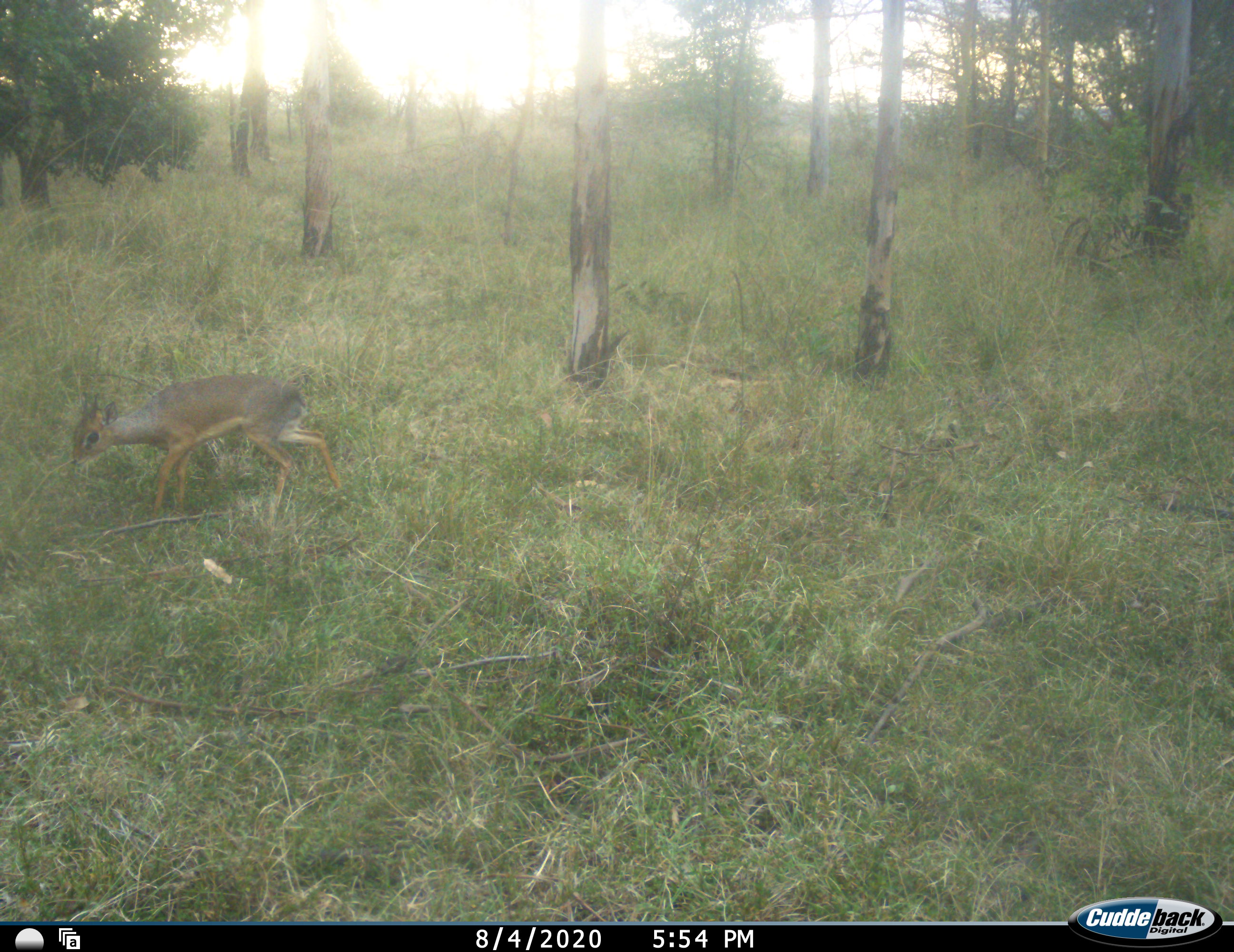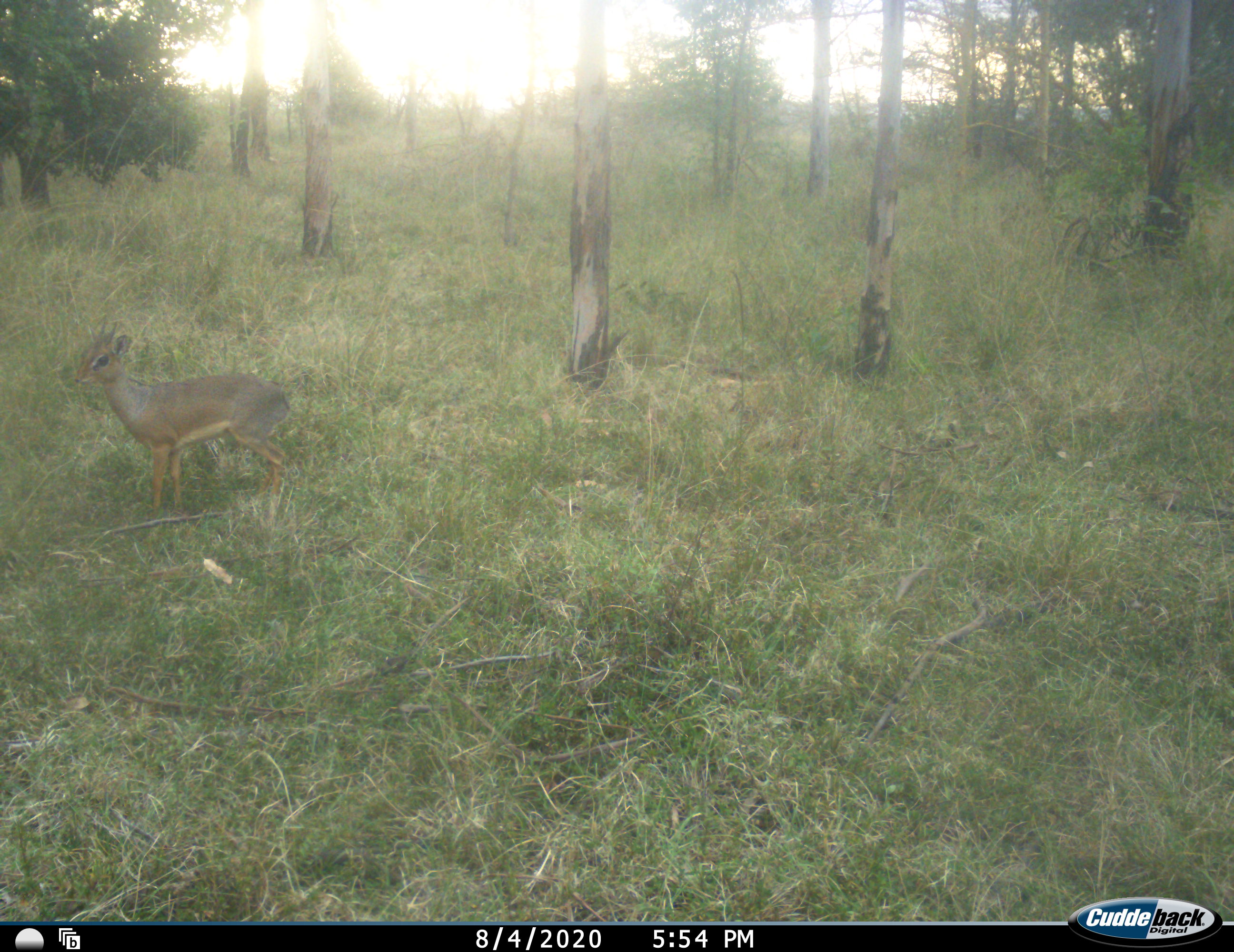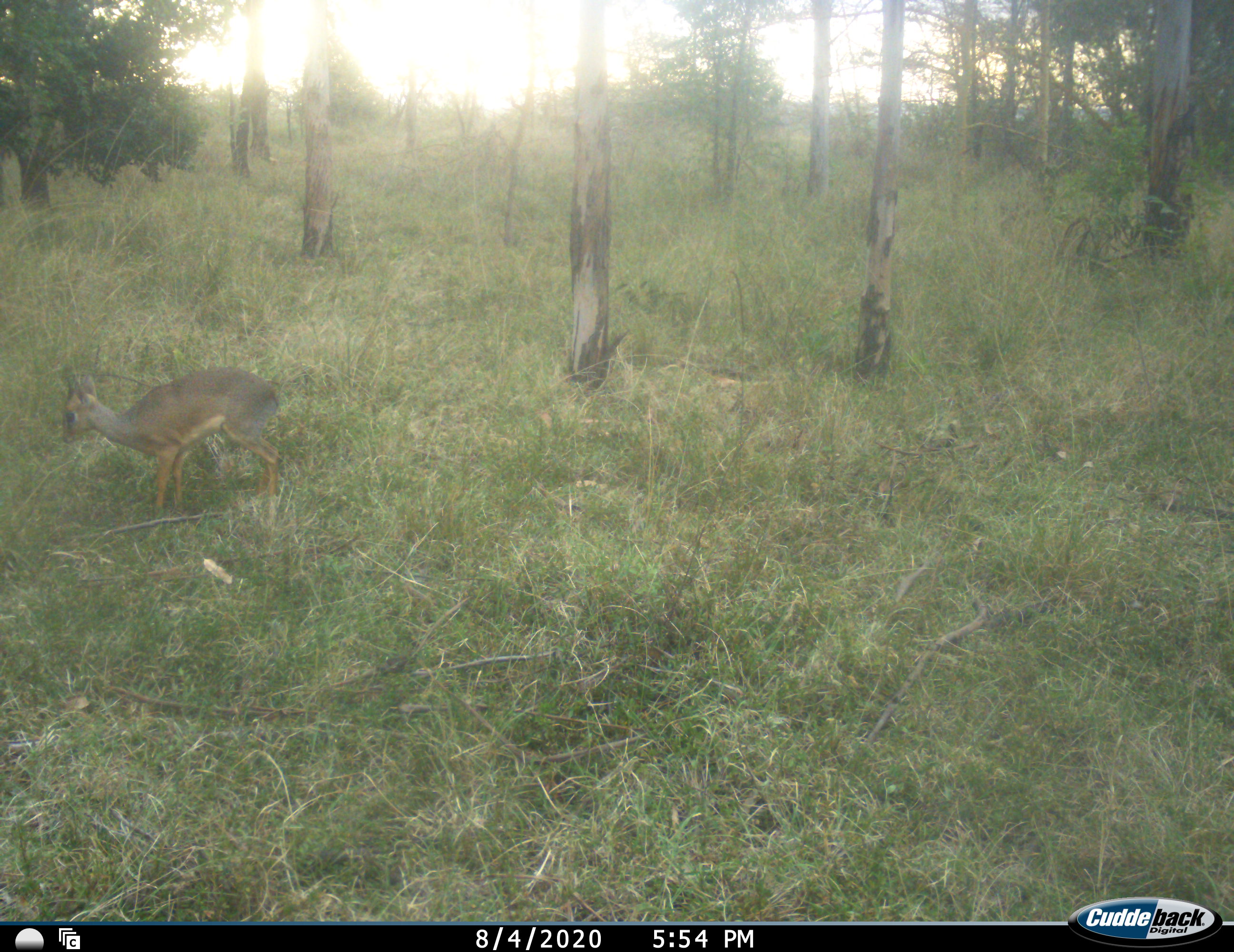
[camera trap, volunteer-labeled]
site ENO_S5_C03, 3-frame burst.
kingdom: Animalia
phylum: Chordata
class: Mammalia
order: Artiodactyla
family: Bovidae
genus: Madoqua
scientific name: Madoqua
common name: dik-dik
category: dikdik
Dikdik (dik-dik) (Madoqua), count 1. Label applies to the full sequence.